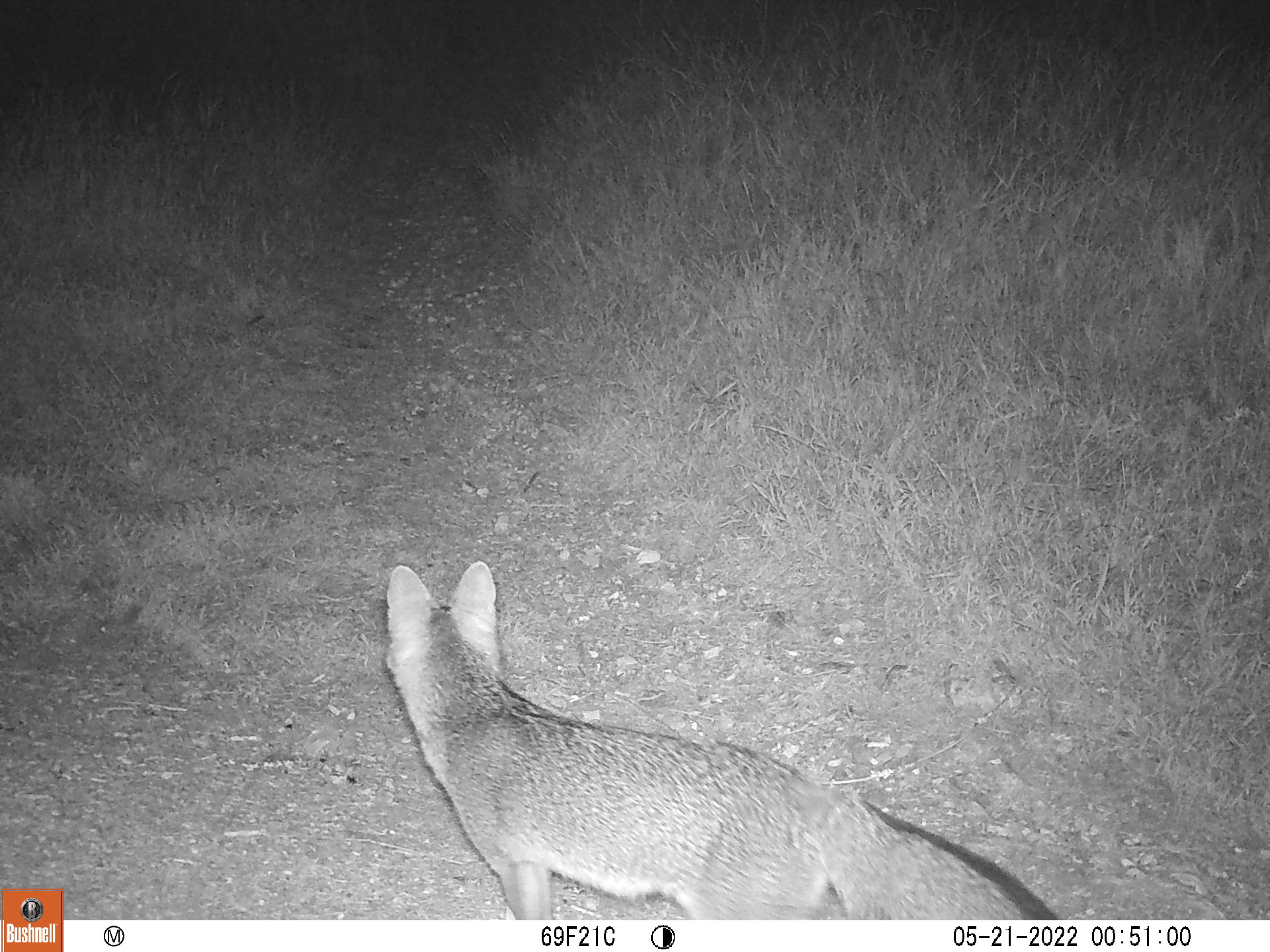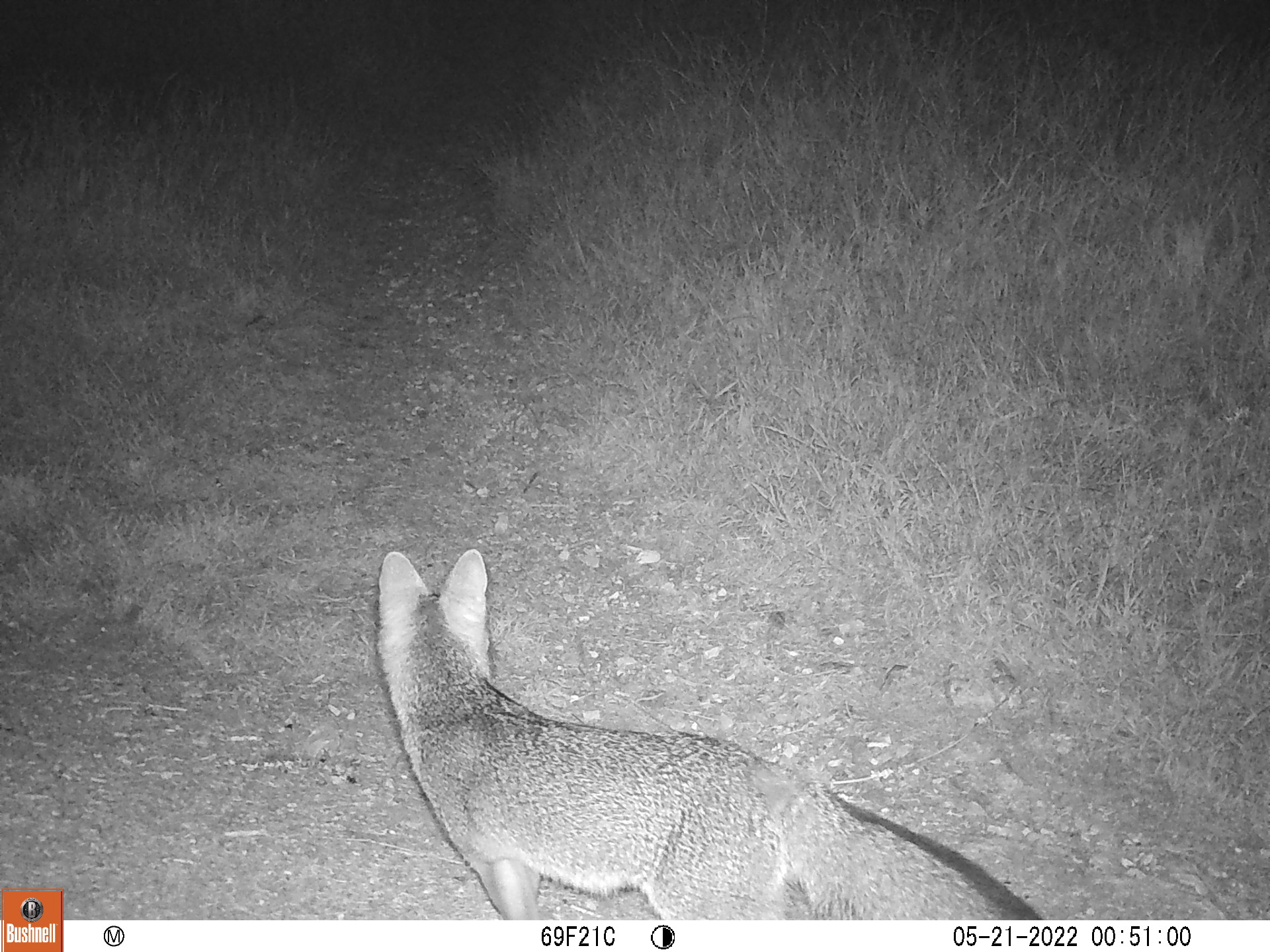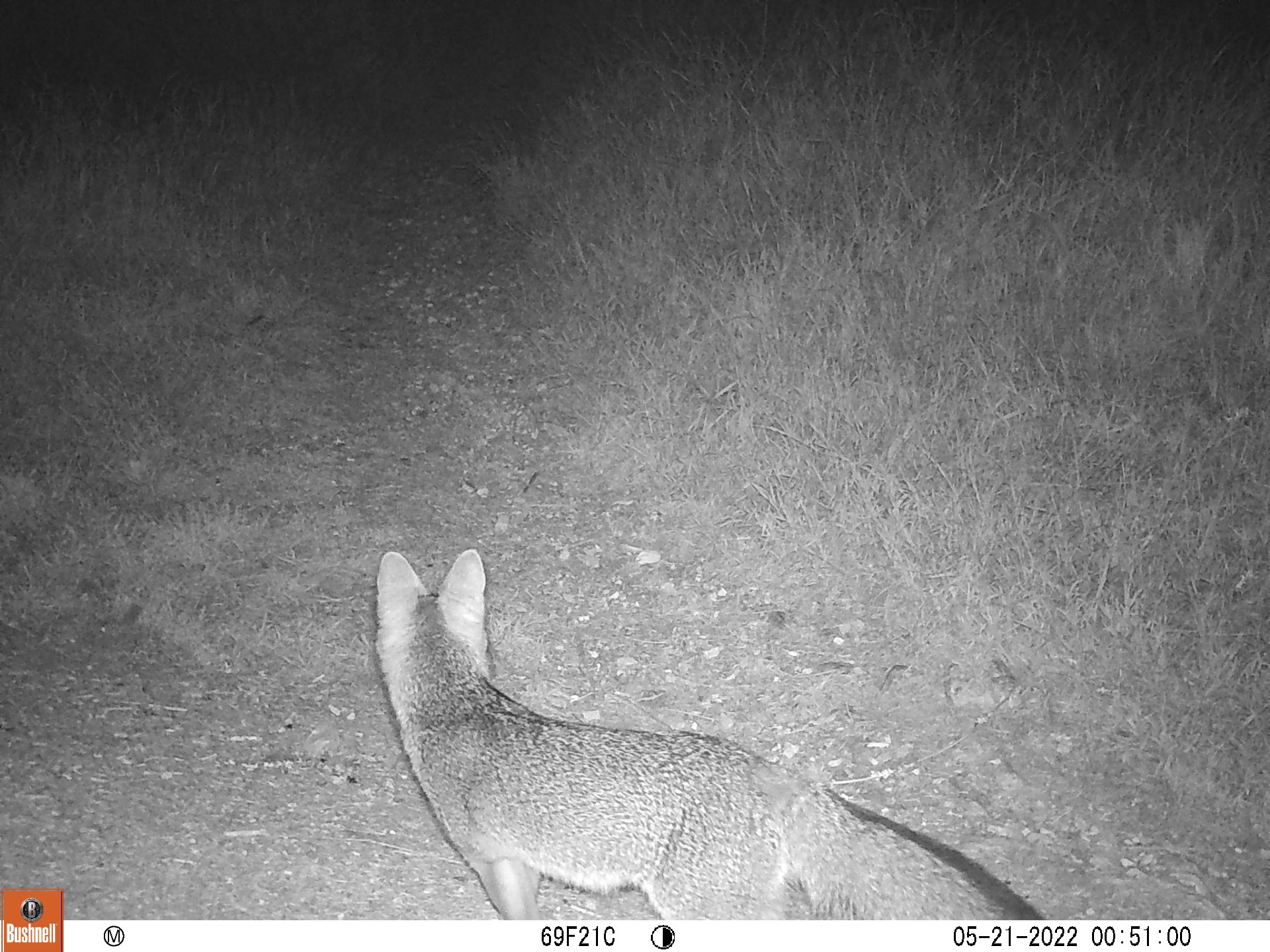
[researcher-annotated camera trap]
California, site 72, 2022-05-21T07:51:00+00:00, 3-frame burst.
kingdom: Animalia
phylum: Chordata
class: Mammalia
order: Carnivora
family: Canidae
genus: Urocyon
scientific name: Urocyon cinereoargenteus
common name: gray fox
Gray fox (Urocyon cinereoargenteus).